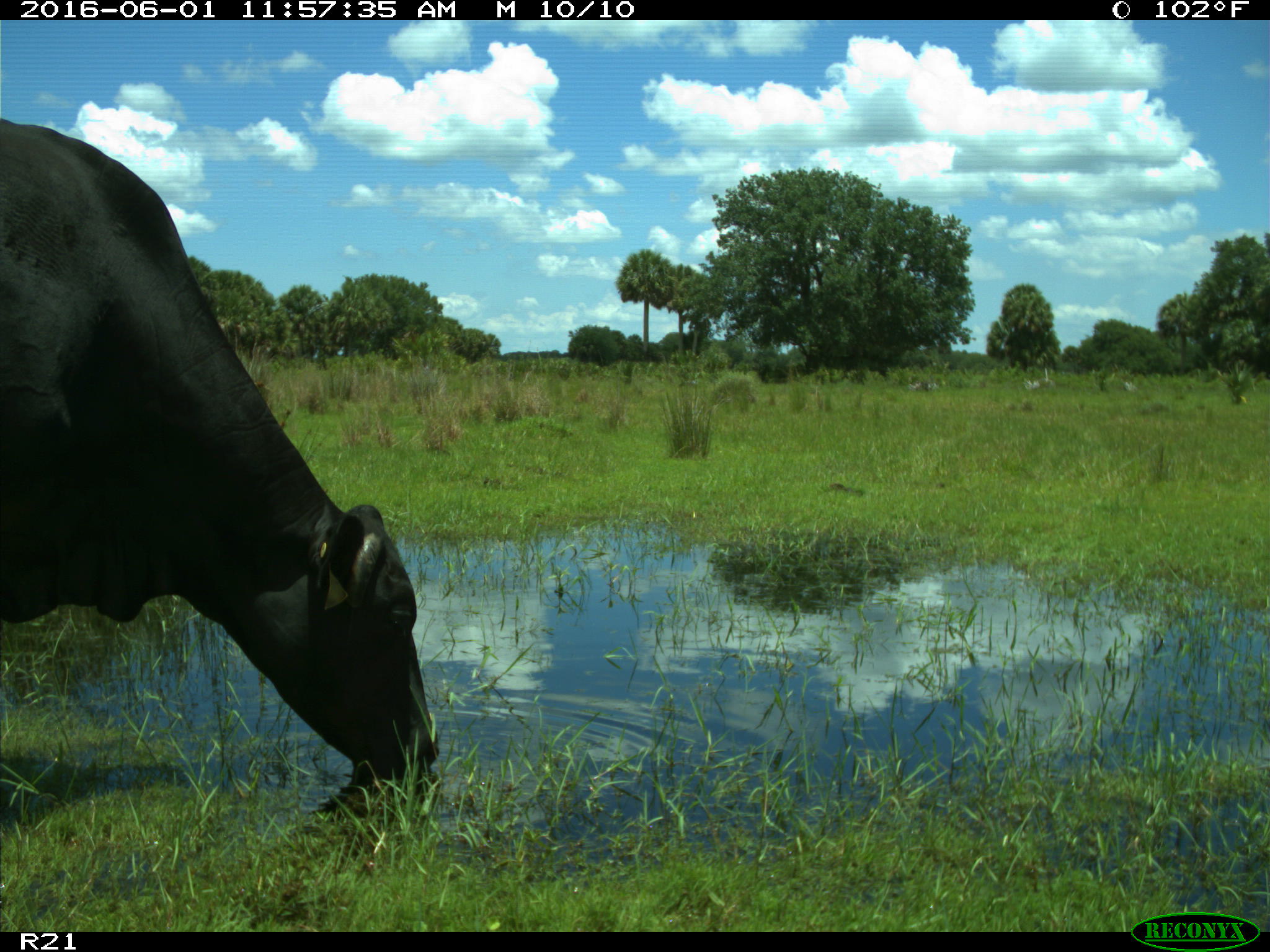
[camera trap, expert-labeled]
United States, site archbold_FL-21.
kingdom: Animalia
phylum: Chordata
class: Mammalia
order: Artiodactyla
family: Bovidae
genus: Bos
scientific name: Bos taurus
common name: domestic cow